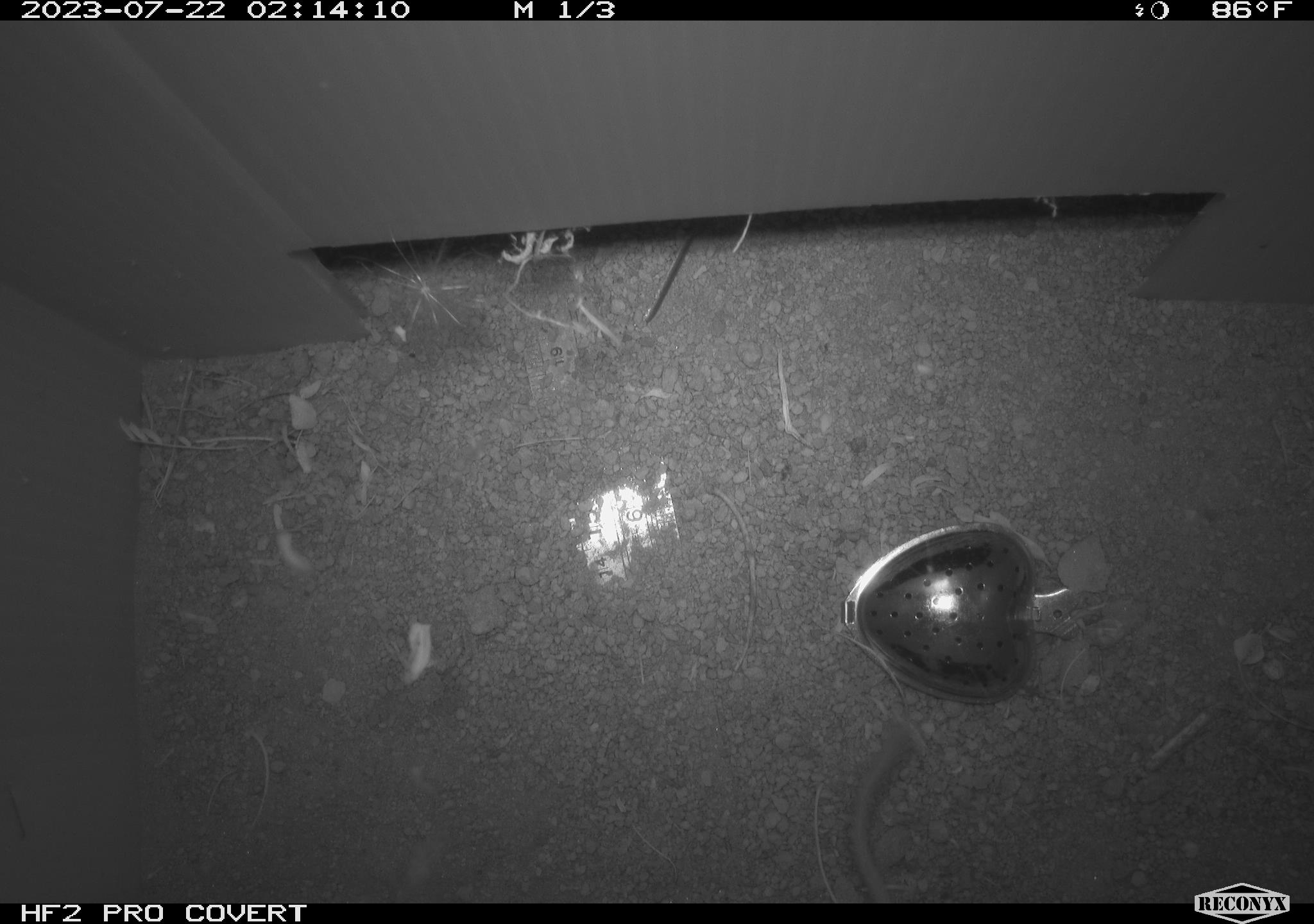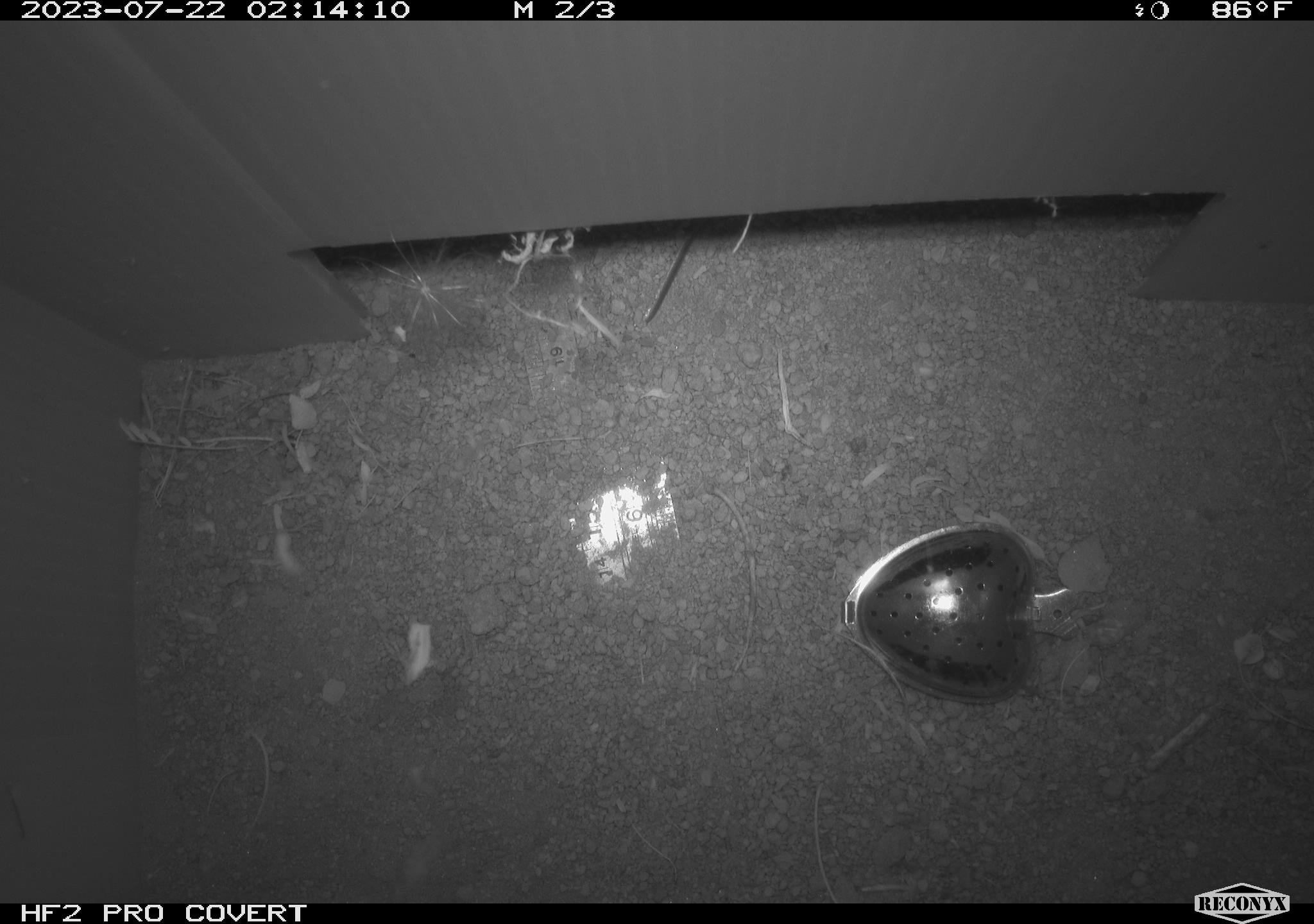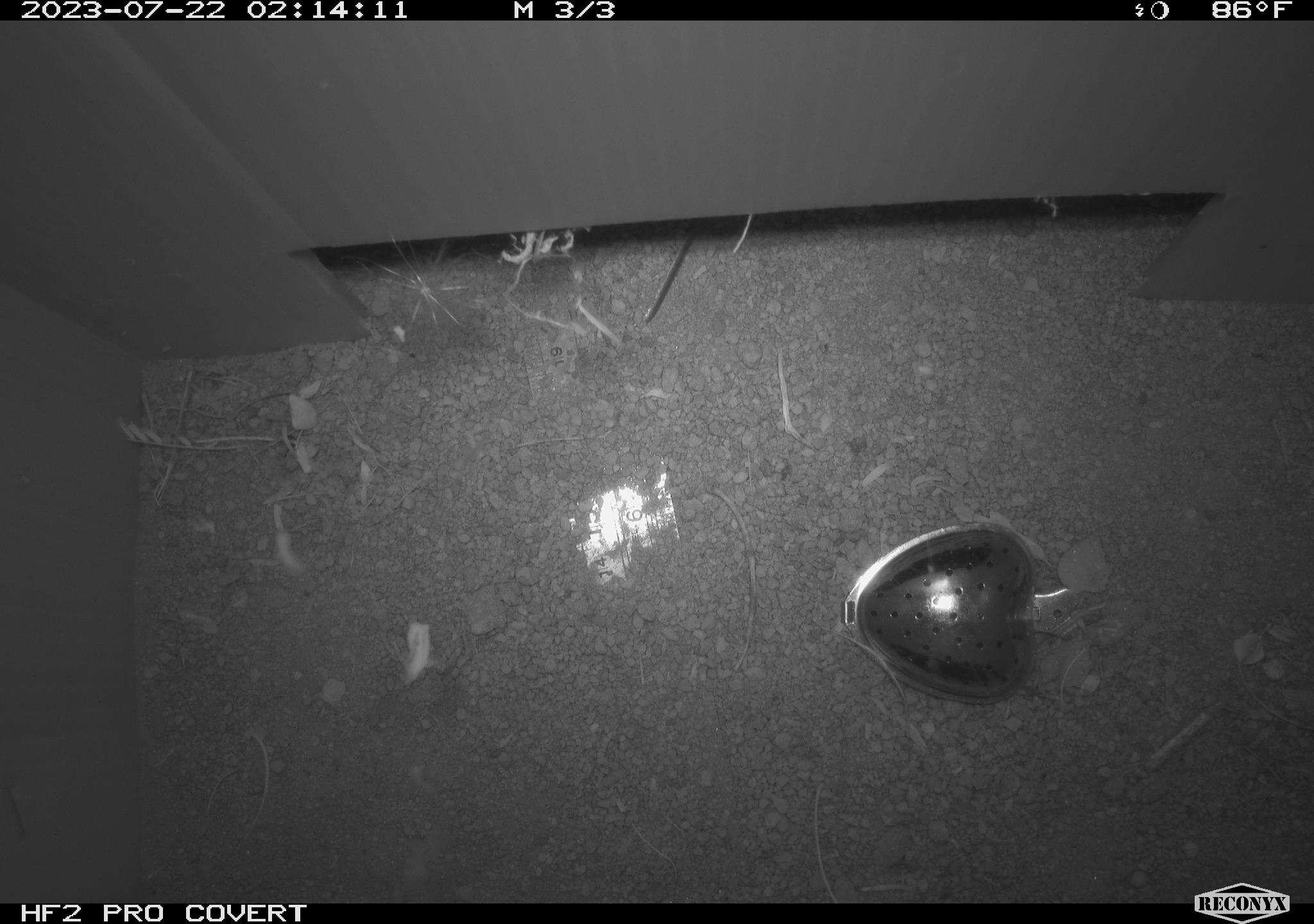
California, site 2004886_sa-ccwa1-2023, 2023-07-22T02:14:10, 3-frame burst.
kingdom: Animalia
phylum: Chordata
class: Mammalia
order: Rodentia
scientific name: Rodentia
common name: mouse species